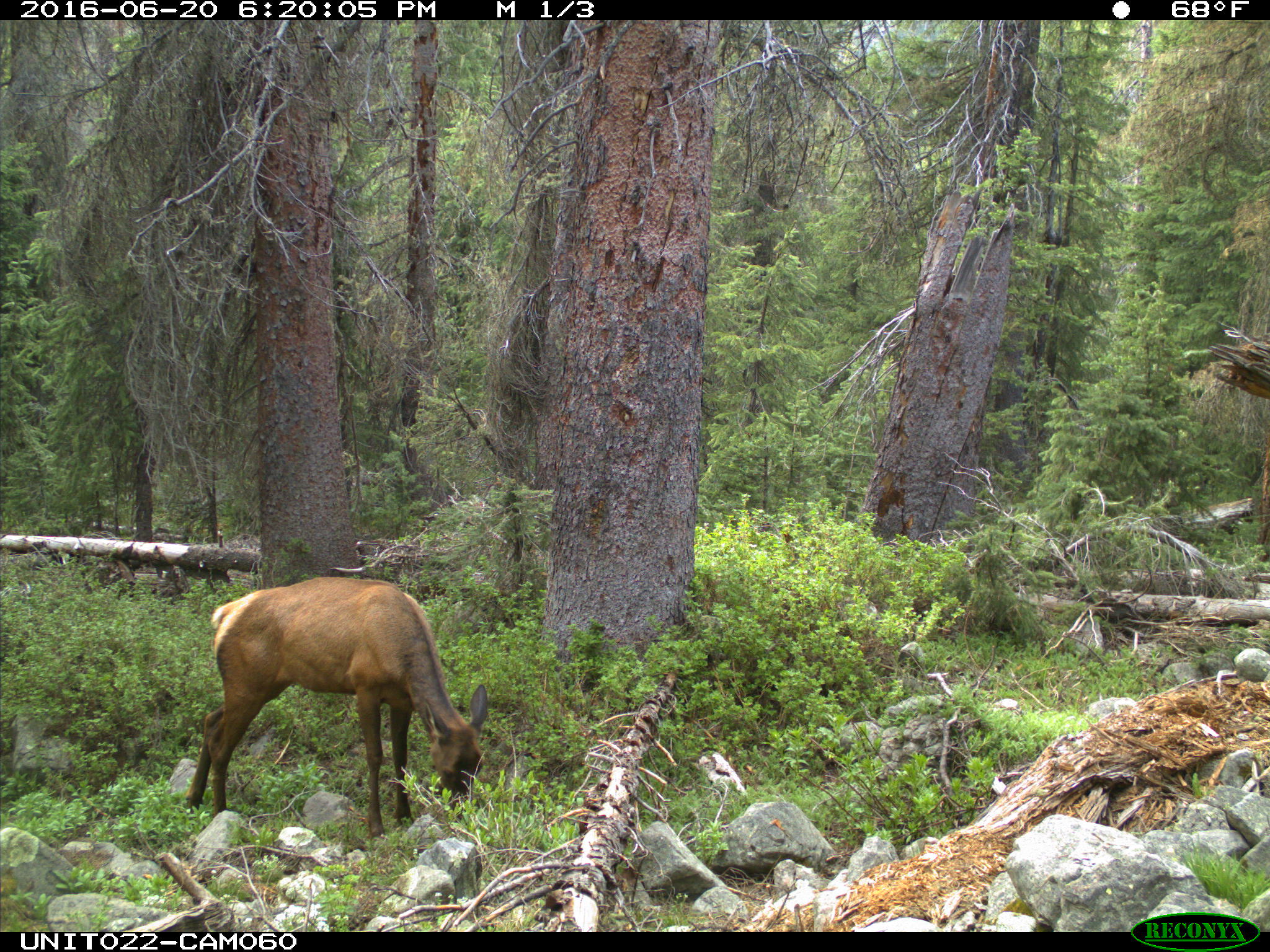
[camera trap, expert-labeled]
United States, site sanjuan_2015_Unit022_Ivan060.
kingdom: Animalia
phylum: Chordata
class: Mammalia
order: Artiodactyla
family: Cervidae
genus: Cervus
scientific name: Cervus elaphus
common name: red deer